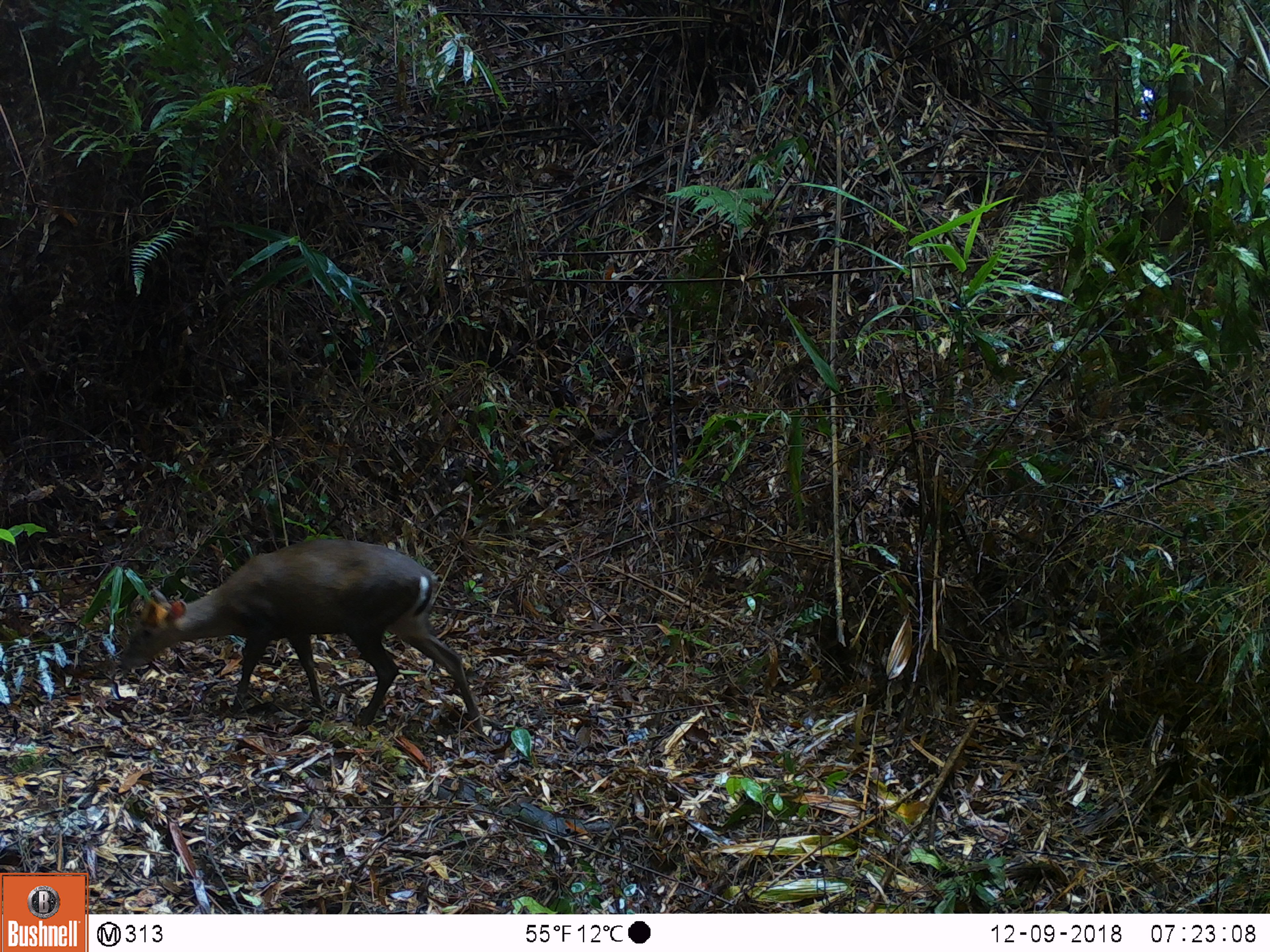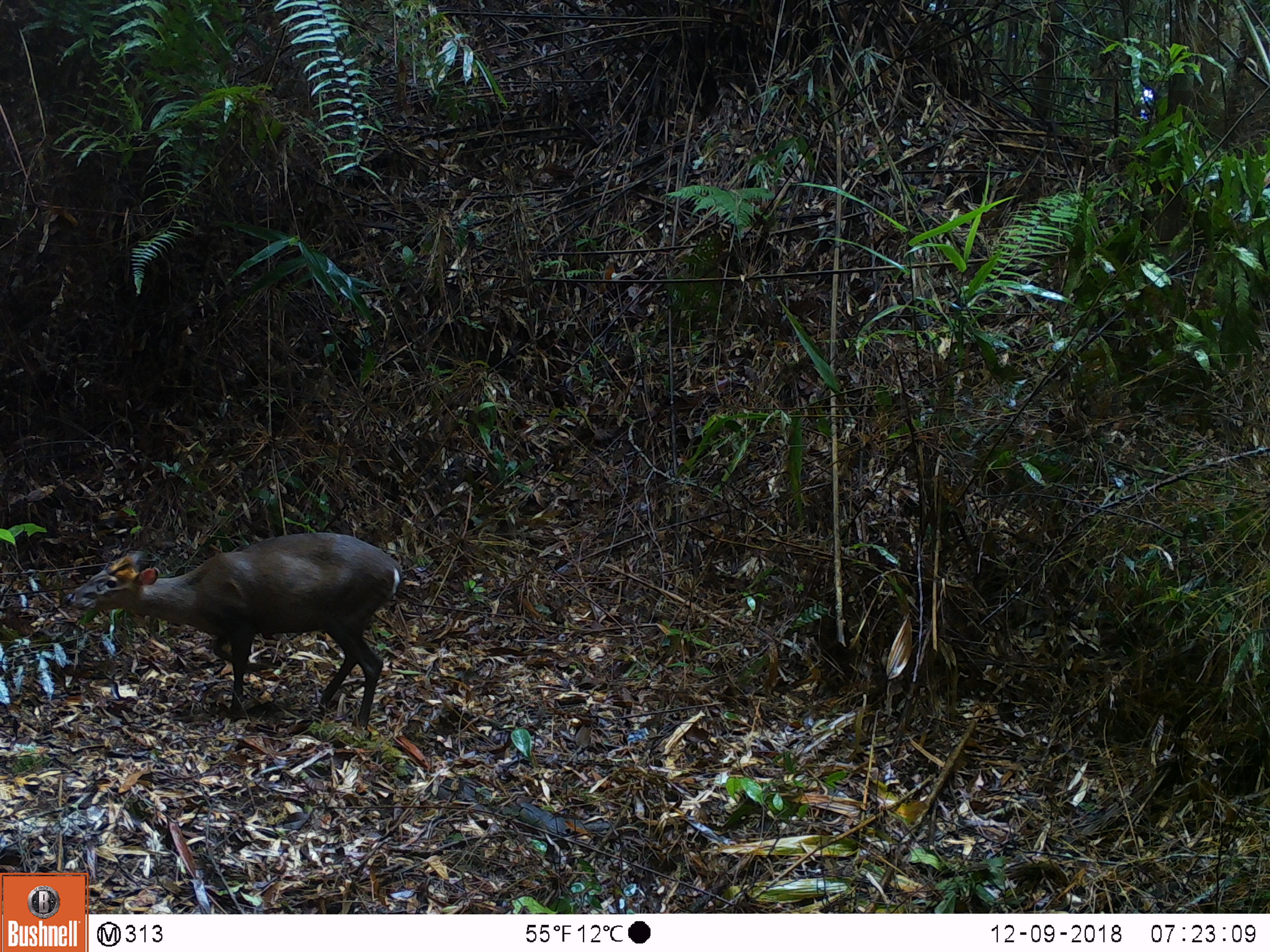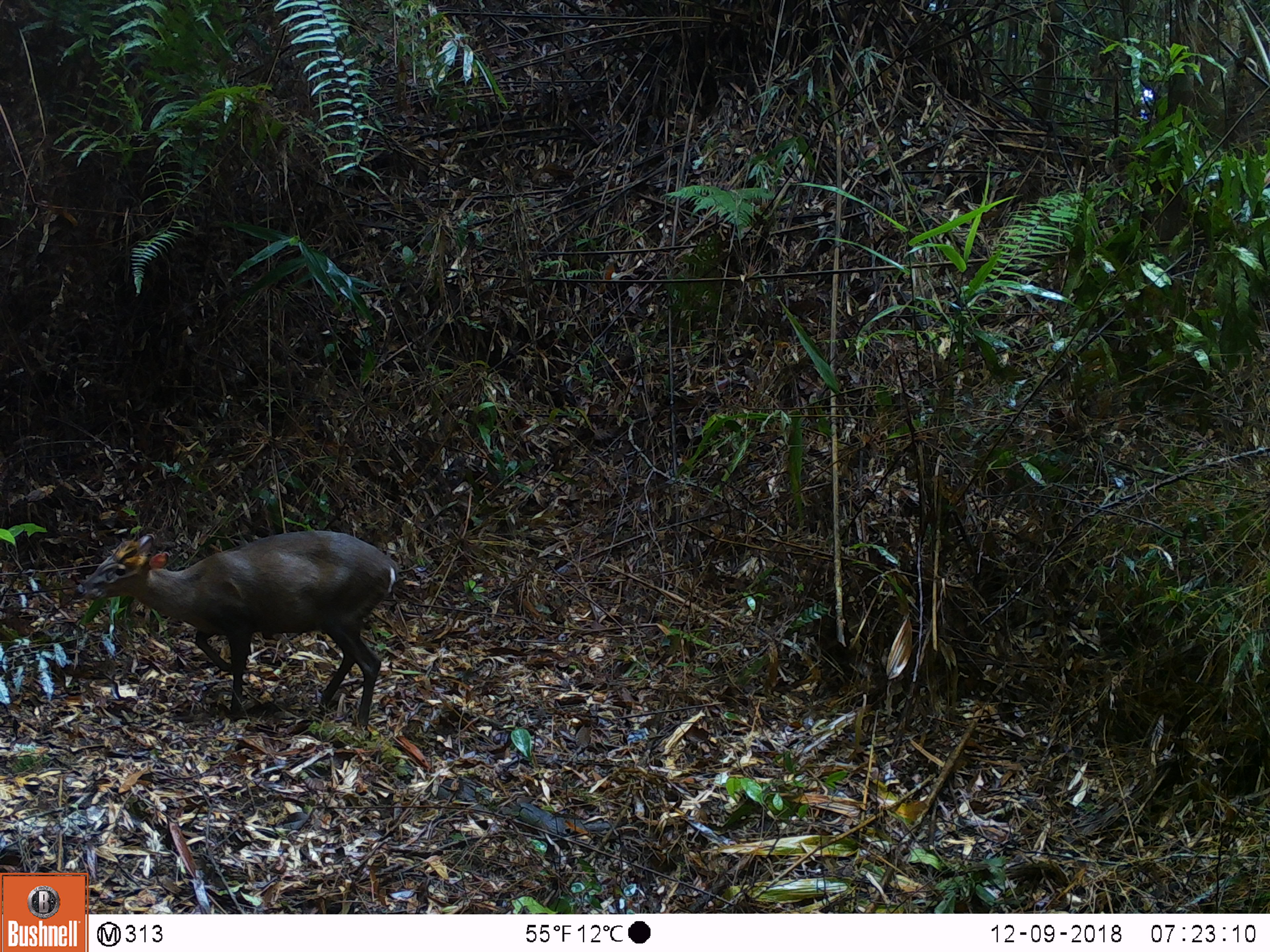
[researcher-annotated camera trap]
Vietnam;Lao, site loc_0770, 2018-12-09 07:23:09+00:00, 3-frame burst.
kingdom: Animalia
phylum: Chordata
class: Mammalia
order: Artiodactyla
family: Cervidae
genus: Muntiacus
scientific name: Muntiacus rooseveltorum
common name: roosevelt's muntjac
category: roosevelts muntjac group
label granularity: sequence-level